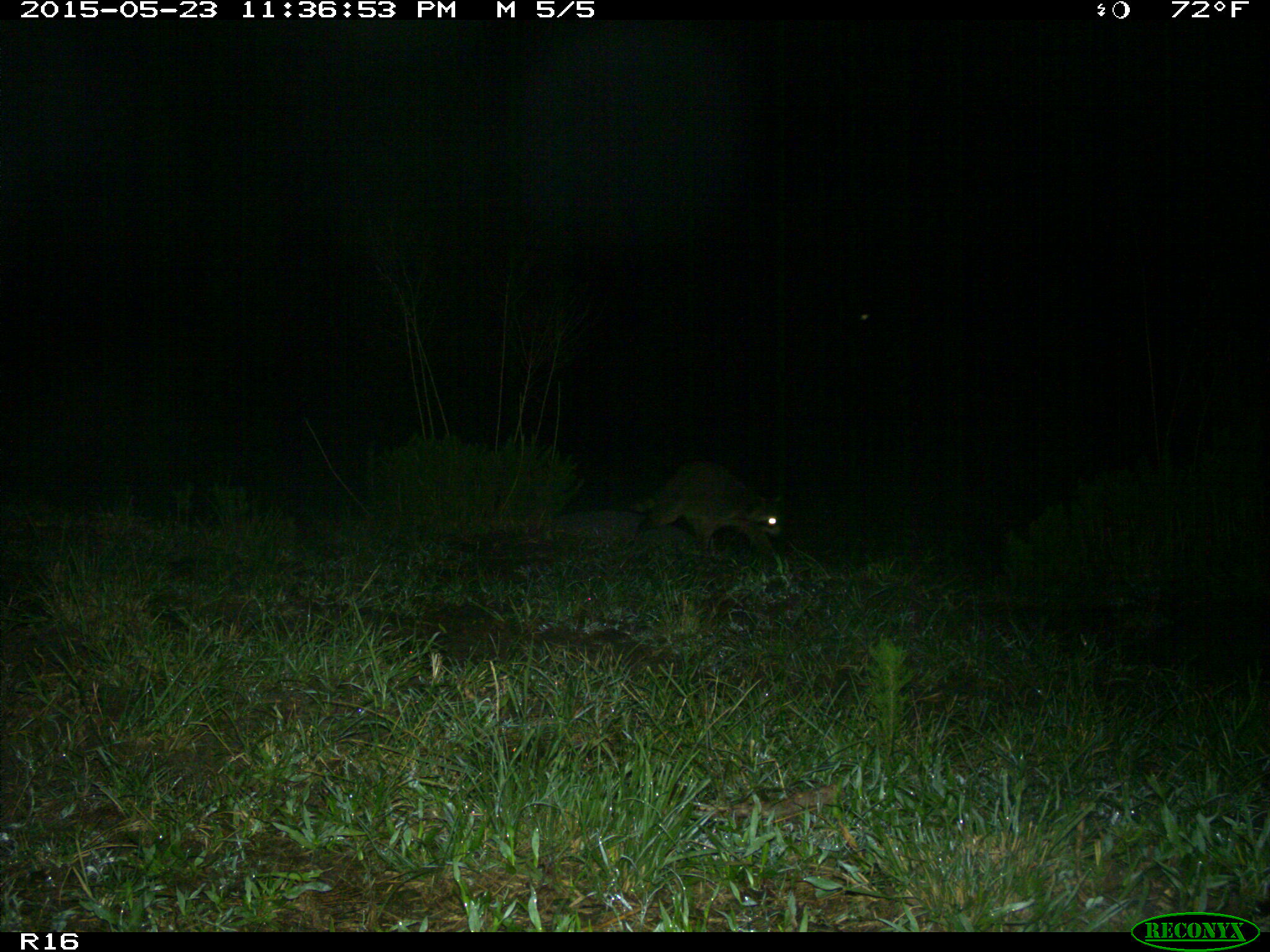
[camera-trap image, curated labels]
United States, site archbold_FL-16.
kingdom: Animalia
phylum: Chordata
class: Mammalia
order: Carnivora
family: Procyonidae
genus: Procyon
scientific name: Procyon lotor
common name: common raccoon